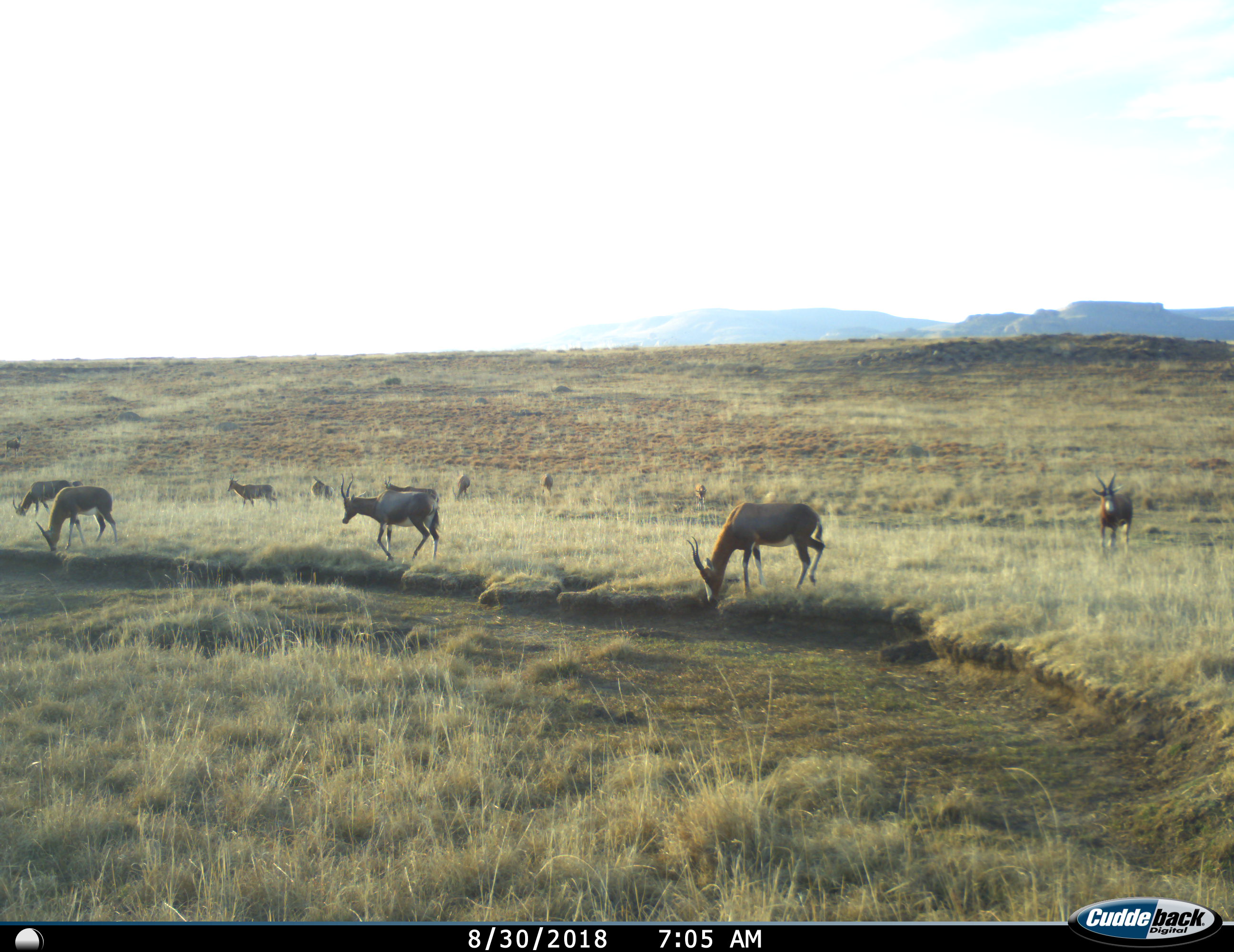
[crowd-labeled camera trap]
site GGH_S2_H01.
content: unidentified animal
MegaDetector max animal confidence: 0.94